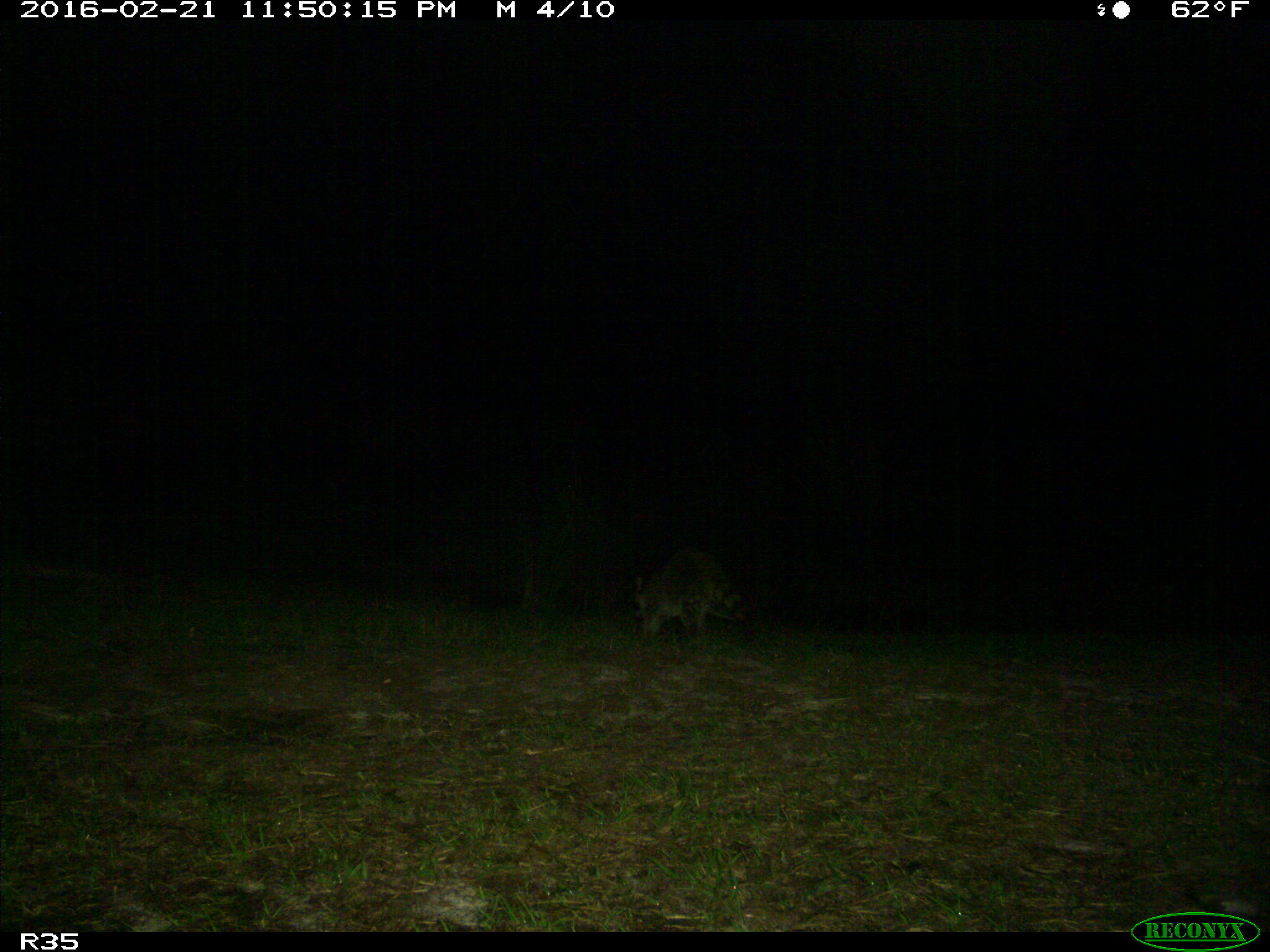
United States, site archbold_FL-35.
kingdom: Animalia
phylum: Chordata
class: Mammalia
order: Carnivora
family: Procyonidae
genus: Procyon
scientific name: Procyon lotor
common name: common raccoon